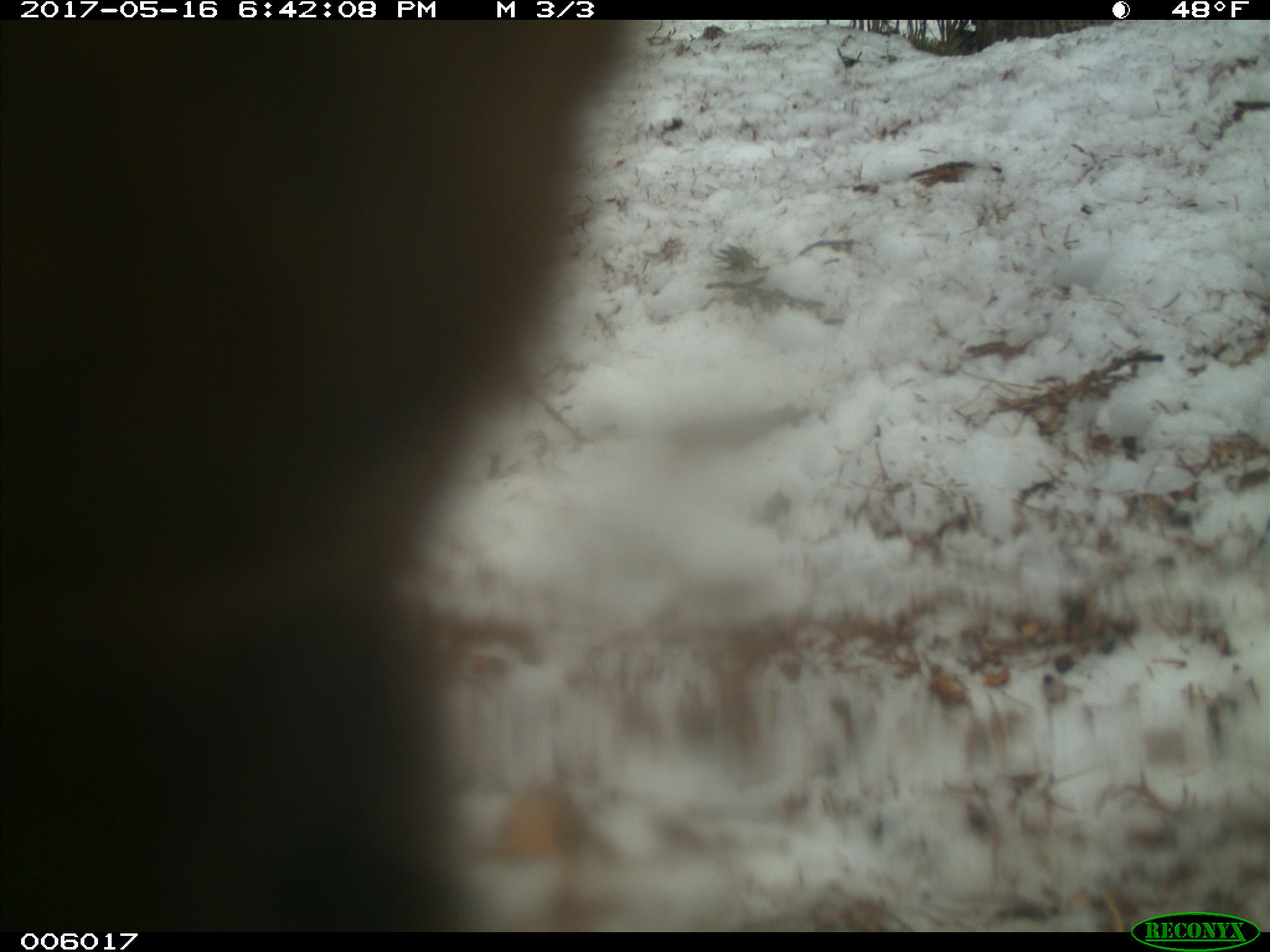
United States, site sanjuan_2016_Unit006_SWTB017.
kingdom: Animalia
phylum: Chordata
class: Mammalia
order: Carnivora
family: Ursidae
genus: Ursus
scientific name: Ursus americanus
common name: american black bear